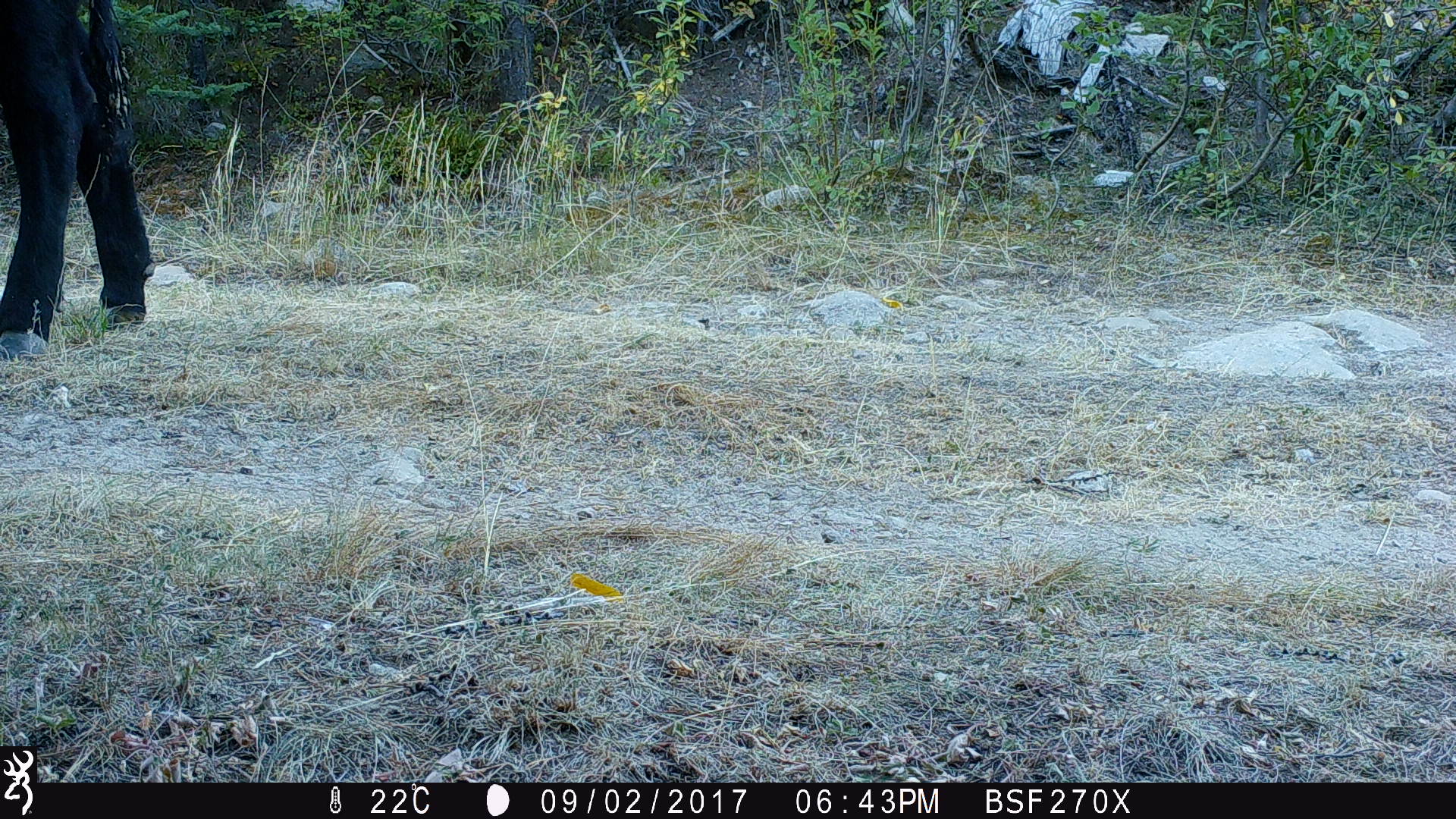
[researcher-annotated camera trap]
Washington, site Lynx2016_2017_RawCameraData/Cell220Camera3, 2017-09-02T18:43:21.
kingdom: Animalia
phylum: Chordata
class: Mammalia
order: Artiodactyla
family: Bovidae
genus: Bos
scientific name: Bos taurus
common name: domestic cattle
Domestic cattle (Bos taurus). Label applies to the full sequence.